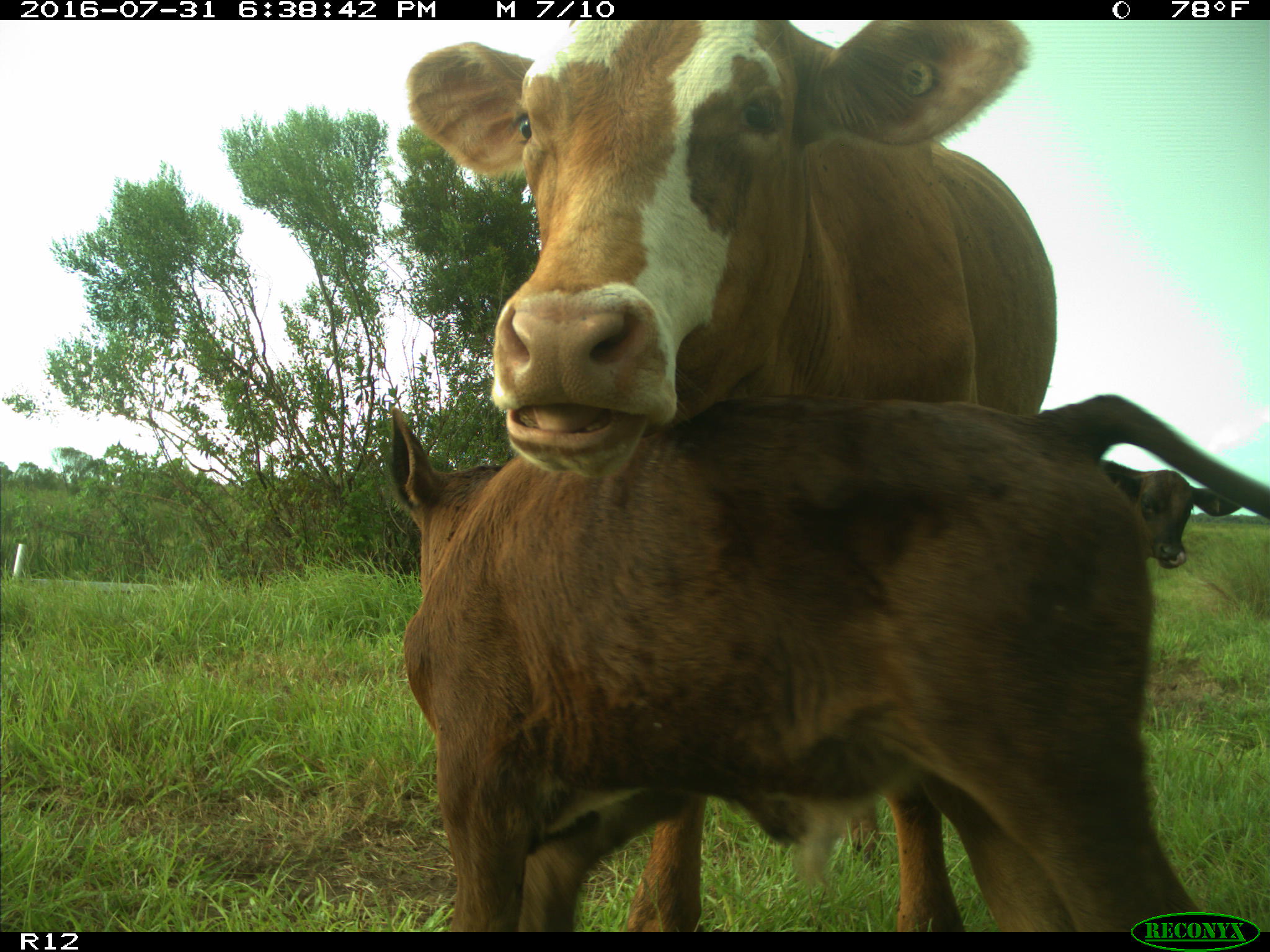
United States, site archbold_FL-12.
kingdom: Animalia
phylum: Chordata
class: Mammalia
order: Artiodactyla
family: Bovidae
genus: Bos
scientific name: Bos taurus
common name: domestic cow